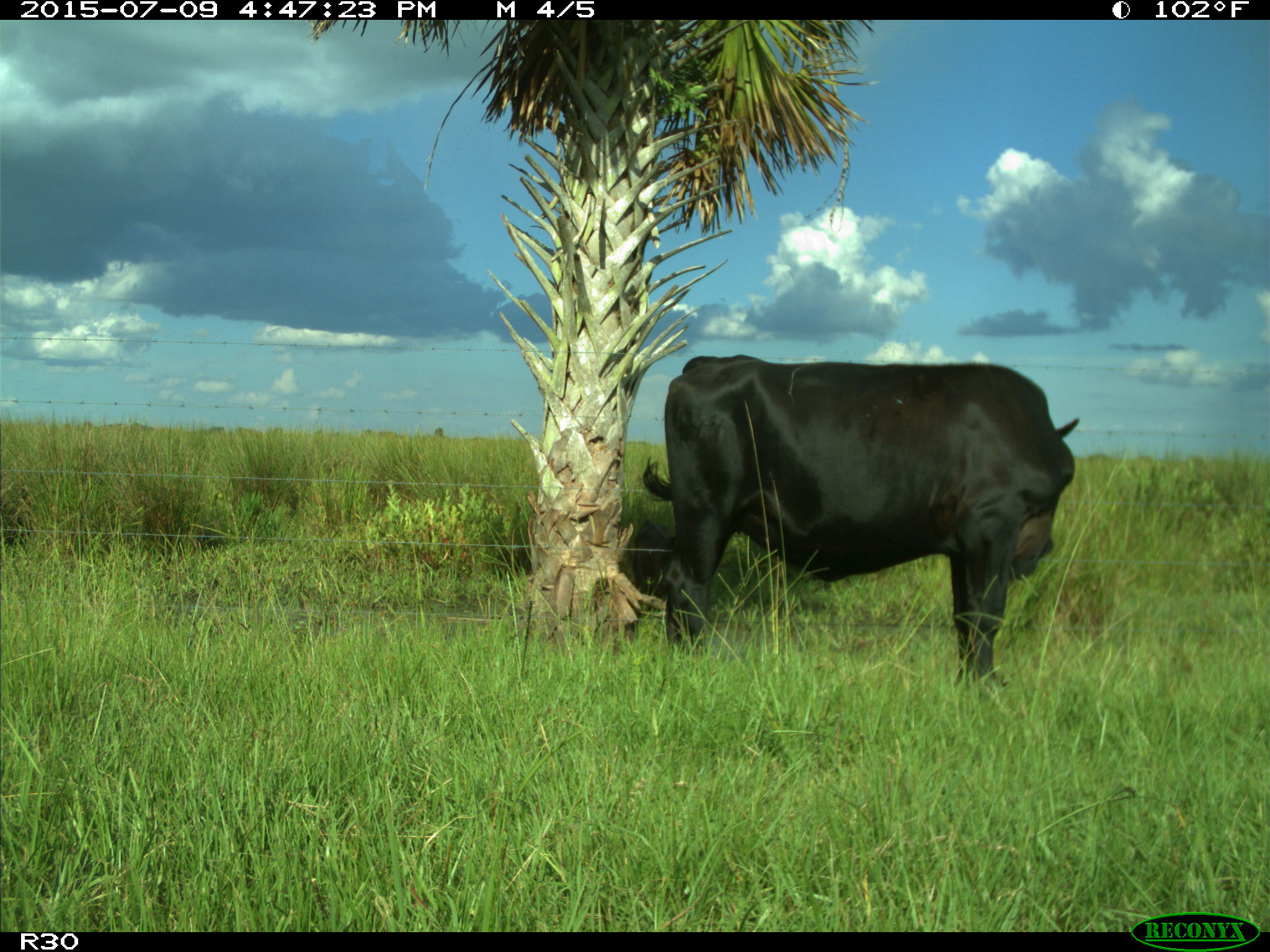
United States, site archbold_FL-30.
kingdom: Animalia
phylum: Chordata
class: Mammalia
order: Artiodactyla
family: Bovidae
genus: Bos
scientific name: Bos taurus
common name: domestic cow